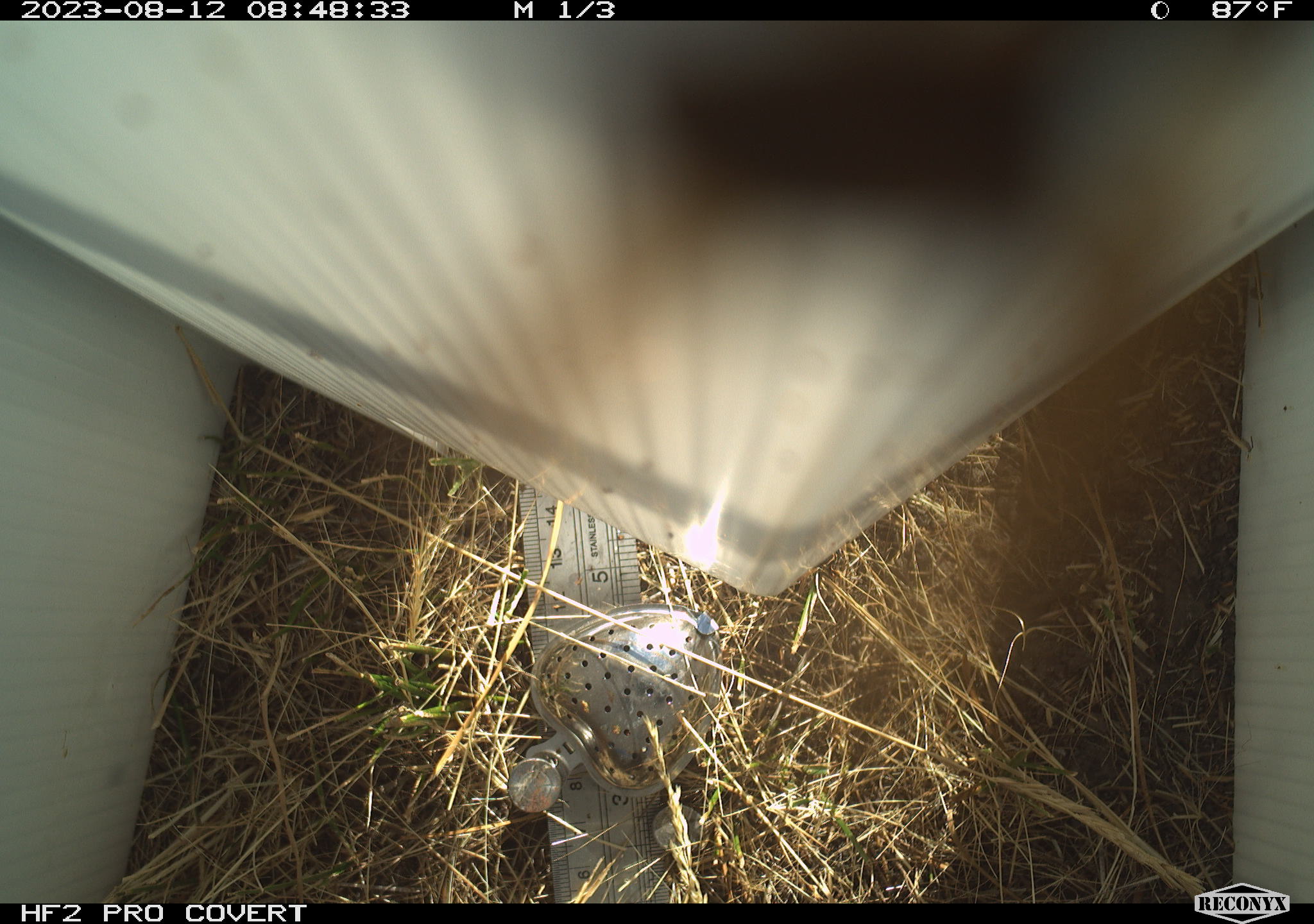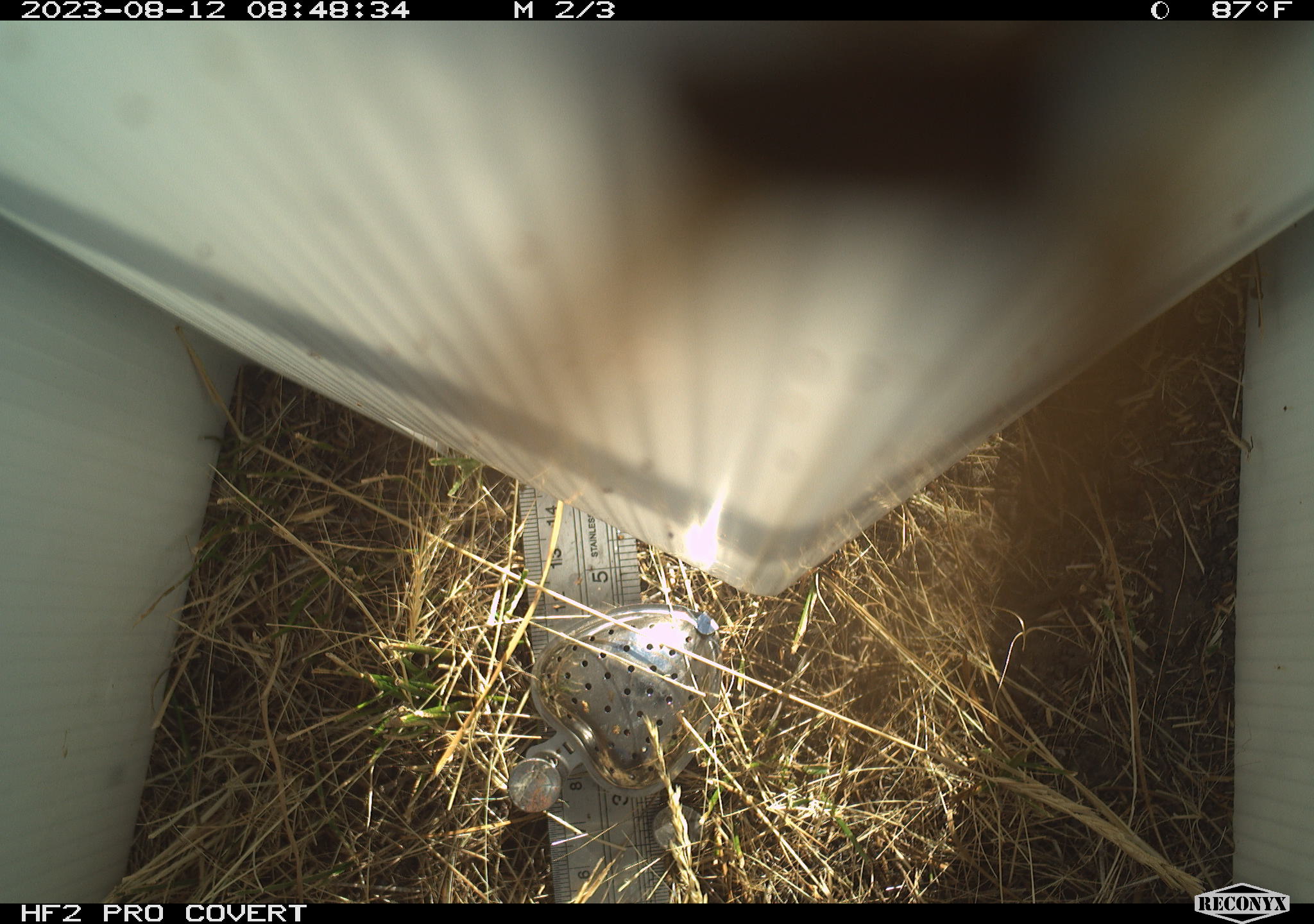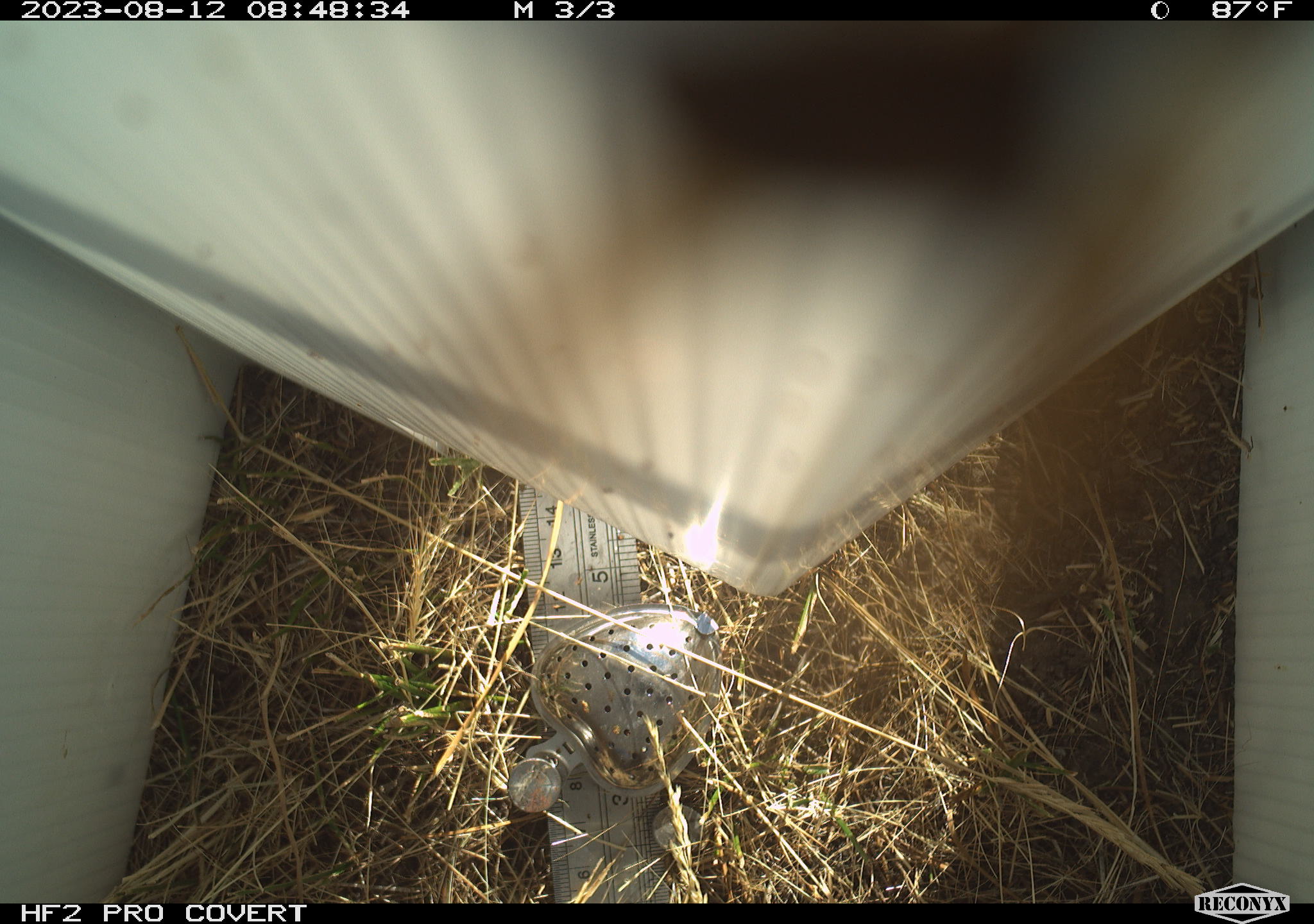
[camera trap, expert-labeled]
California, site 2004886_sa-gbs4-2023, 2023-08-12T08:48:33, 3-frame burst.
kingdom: Animalia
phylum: Arthropoda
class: Insecta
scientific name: Insecta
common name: insect